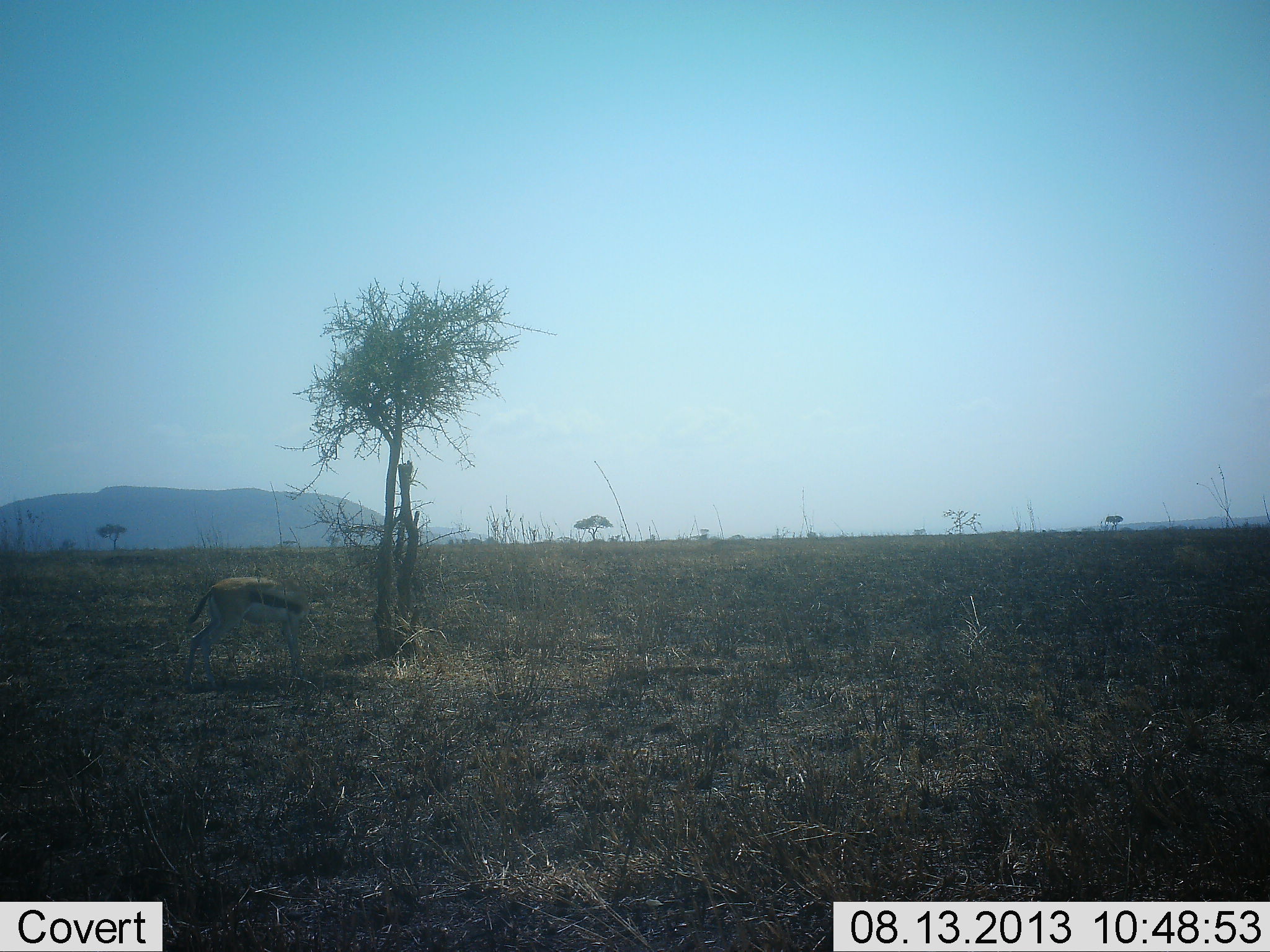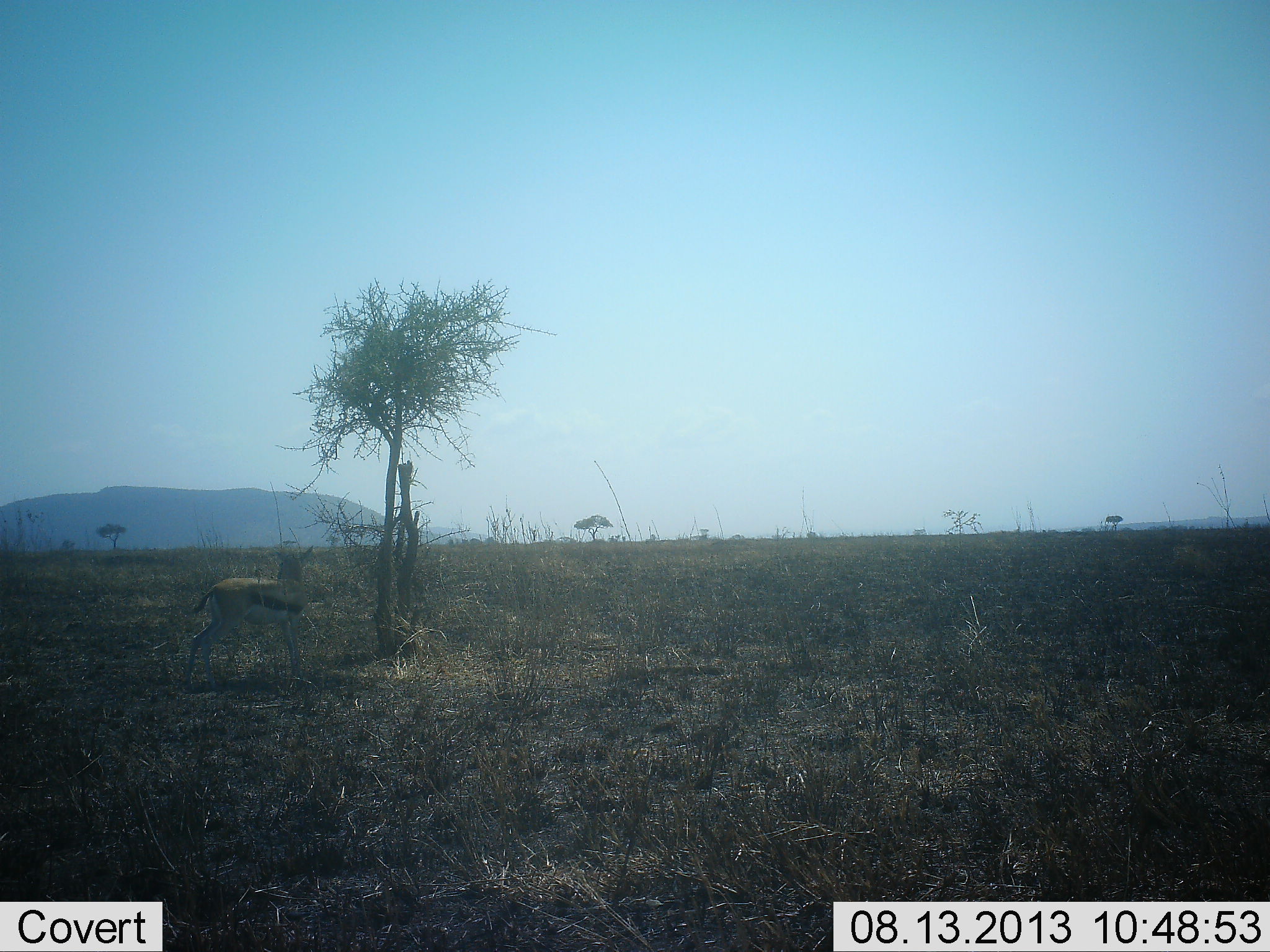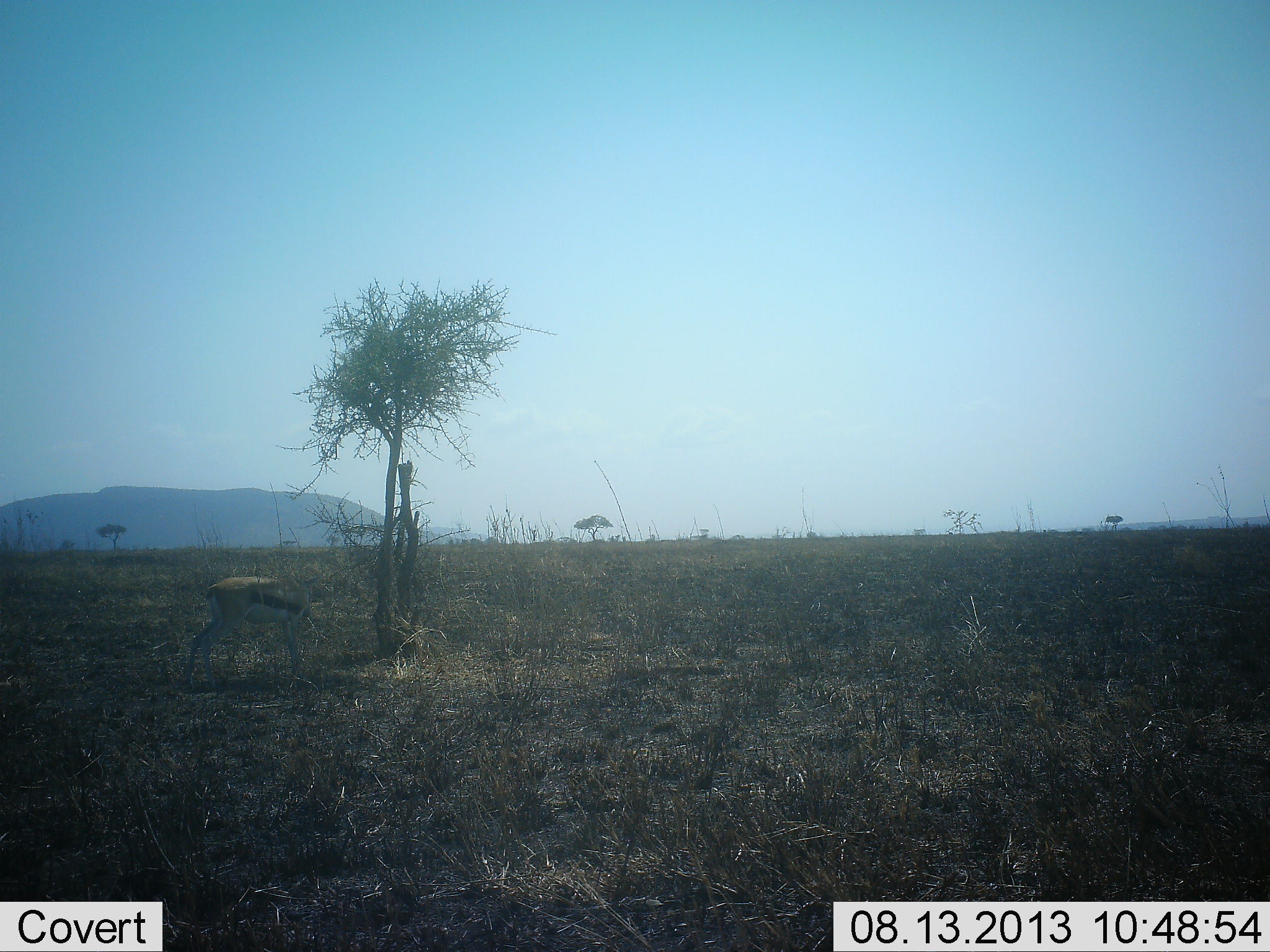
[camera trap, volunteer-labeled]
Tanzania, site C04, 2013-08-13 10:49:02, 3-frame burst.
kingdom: Animalia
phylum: Chordata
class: Mammalia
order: Artiodactyla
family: Bovidae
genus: Eudorcas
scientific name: Eudorcas thomsonii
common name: thomson's gazelle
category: gazellethomsons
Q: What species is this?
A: Gazellethomsons (thomson's gazelle) (Eudorcas thomsonii).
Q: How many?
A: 1.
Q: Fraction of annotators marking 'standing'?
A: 88%.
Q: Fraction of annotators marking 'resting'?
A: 0%.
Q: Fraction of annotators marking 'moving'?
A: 8%.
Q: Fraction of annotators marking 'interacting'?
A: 0%.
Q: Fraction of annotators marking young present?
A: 0%.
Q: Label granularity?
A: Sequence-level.